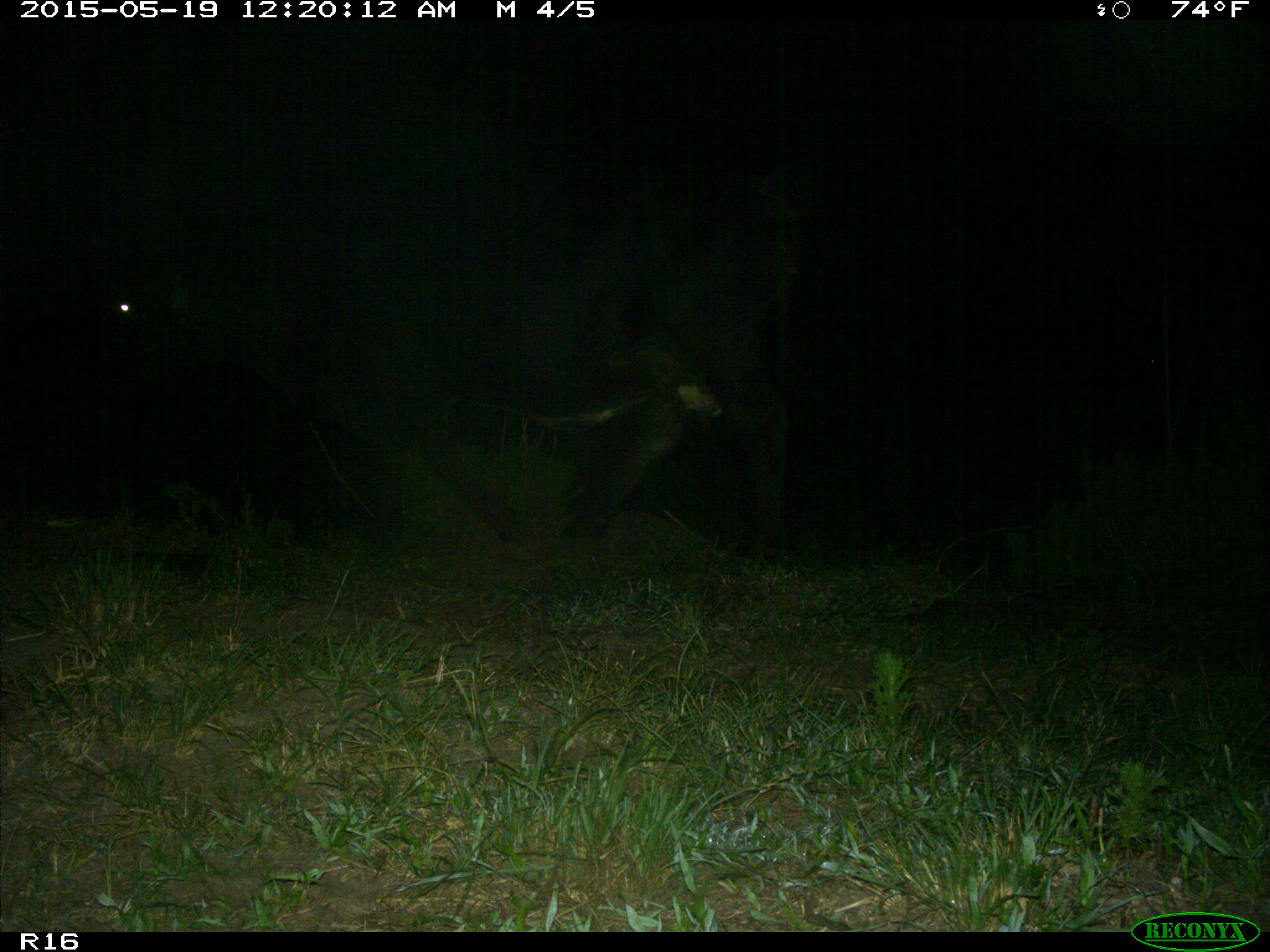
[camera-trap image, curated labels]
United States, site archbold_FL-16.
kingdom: Animalia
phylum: Chordata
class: Mammalia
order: Artiodactyla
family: Bovidae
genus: Bos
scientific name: Bos taurus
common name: domestic cow